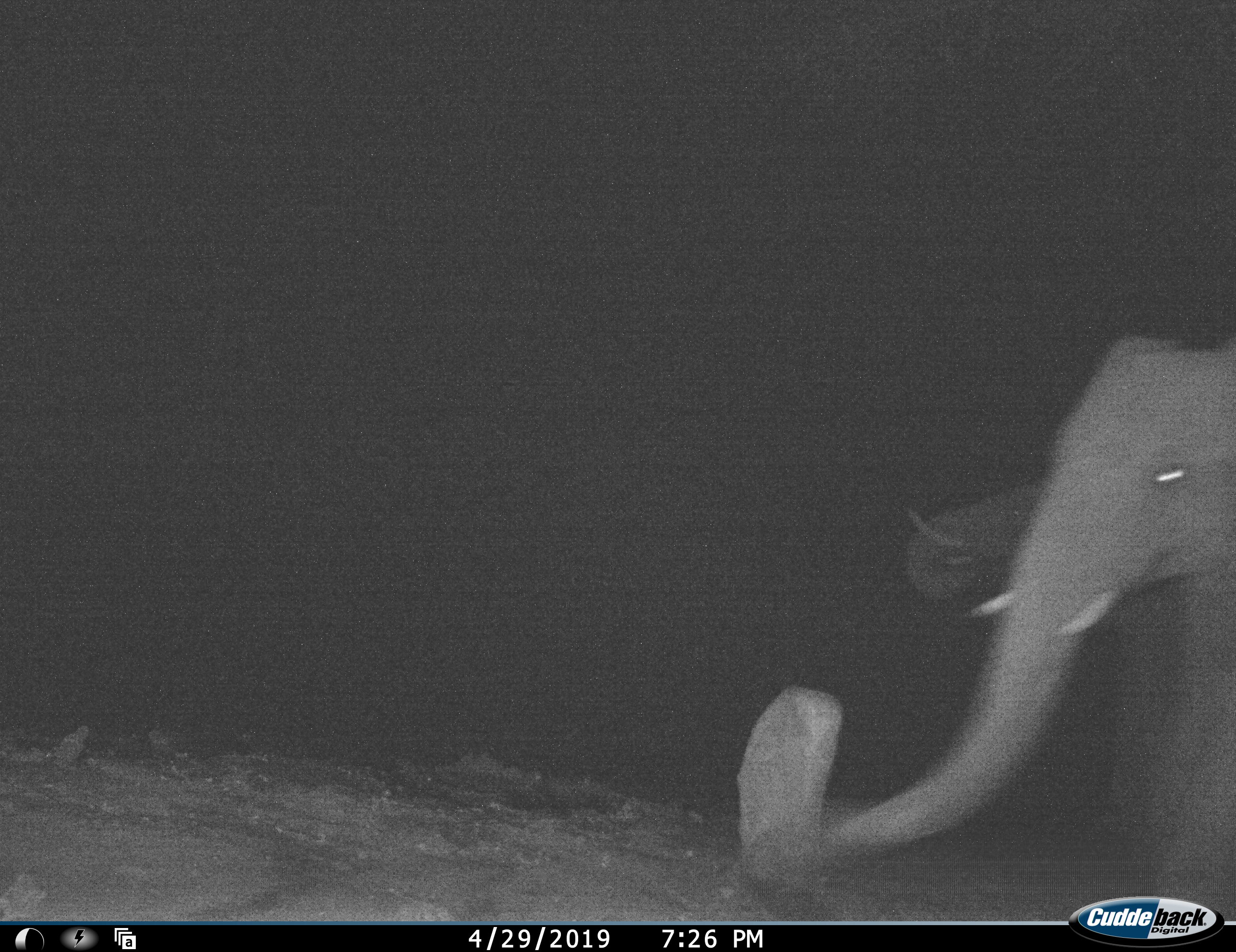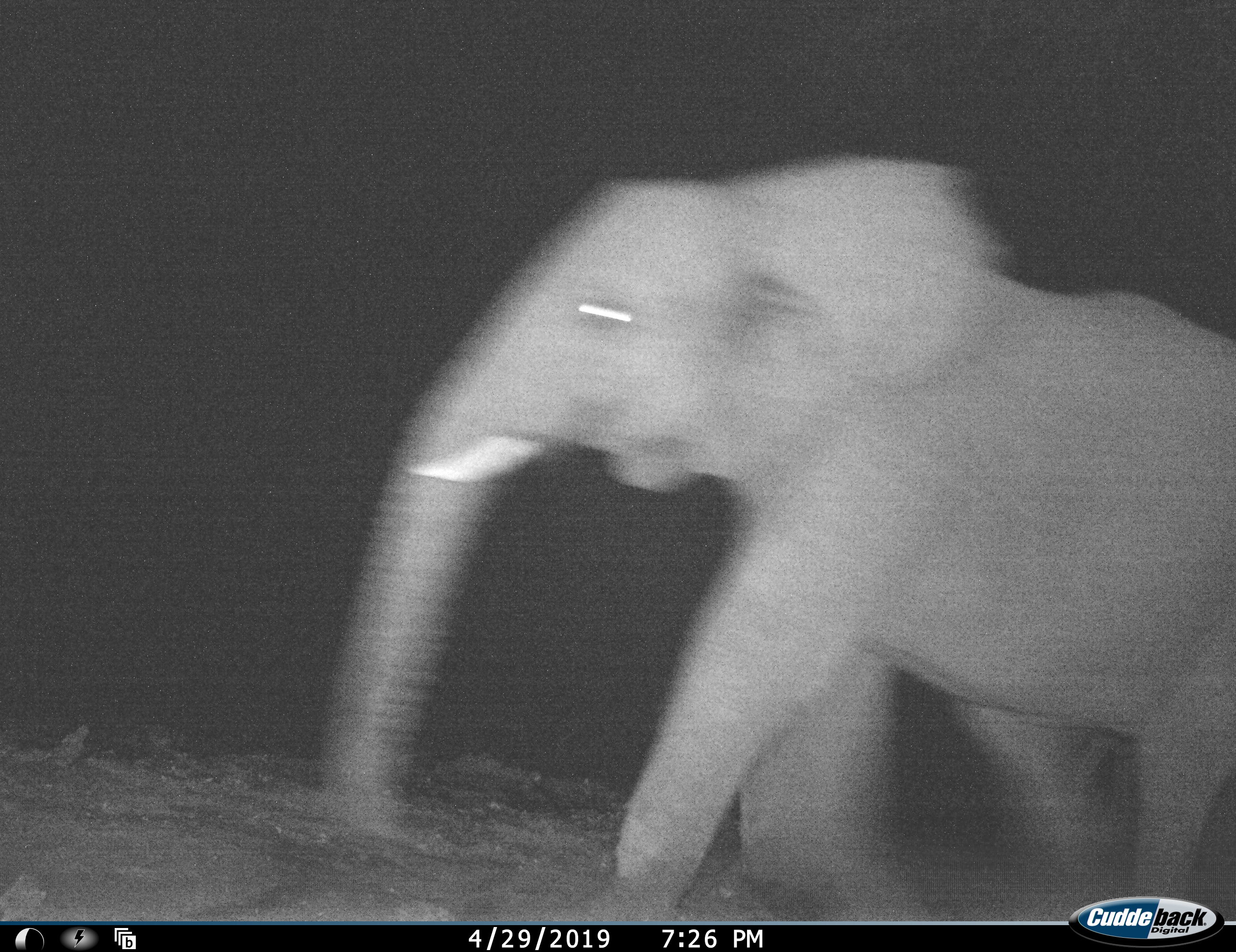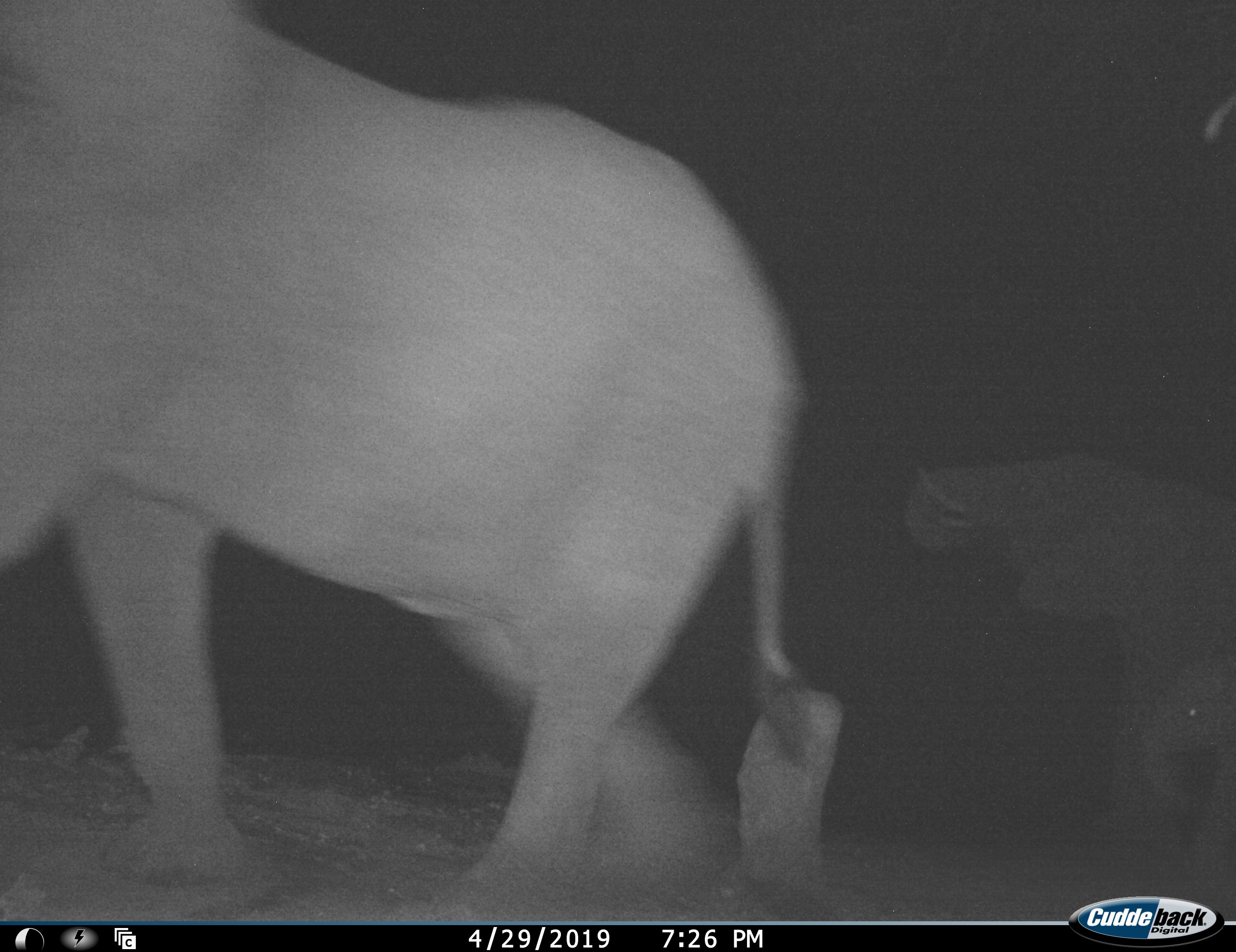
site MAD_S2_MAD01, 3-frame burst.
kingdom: Animalia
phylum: Chordata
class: Mammalia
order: Proboscidea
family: Elephantidae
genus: Loxodonta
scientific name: Loxodonta africana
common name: african bush elephant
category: elephant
Elephant (african bush elephant) (Loxodonta africana), count 1. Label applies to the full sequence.